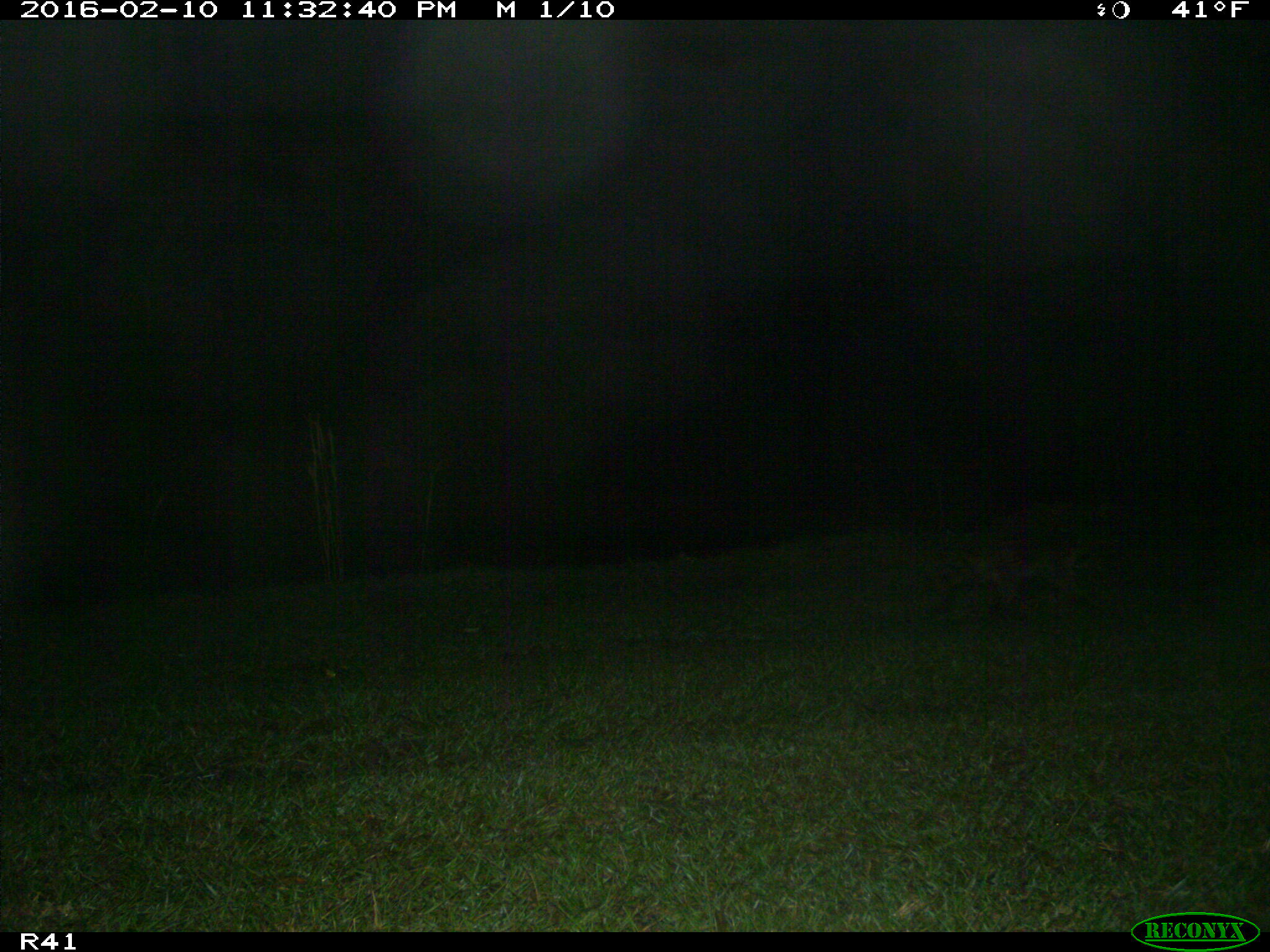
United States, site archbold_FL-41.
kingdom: Animalia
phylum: Chordata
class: Mammalia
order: Carnivora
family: Procyonidae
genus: Procyon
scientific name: Procyon lotor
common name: common raccoon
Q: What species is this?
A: Procyon lotor (common raccoon).